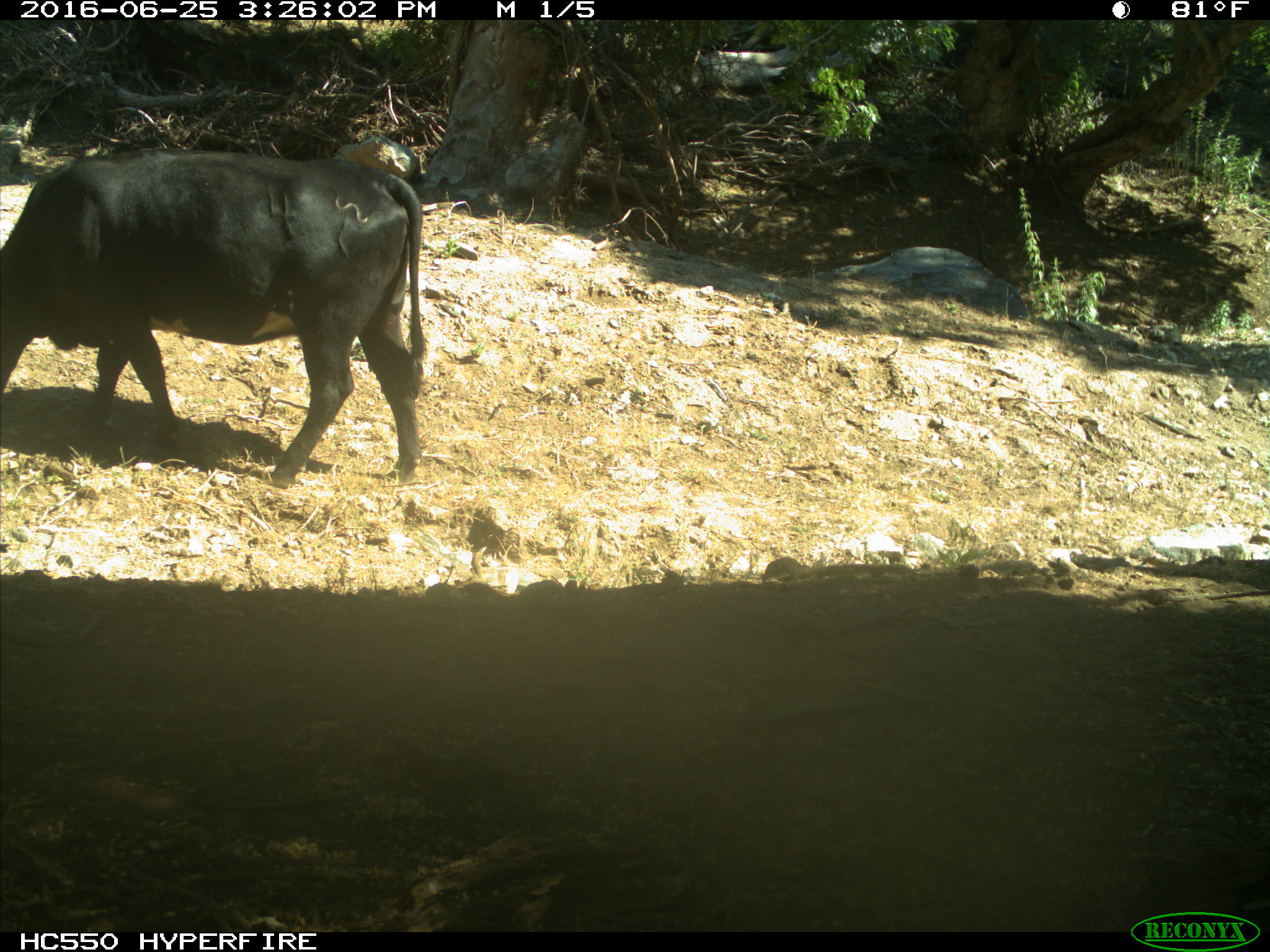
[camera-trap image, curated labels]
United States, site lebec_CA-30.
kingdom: Animalia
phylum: Chordata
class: Mammalia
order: Artiodactyla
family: Bovidae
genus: Bos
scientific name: Bos taurus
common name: domestic cow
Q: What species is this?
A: Bos taurus (domestic cow).